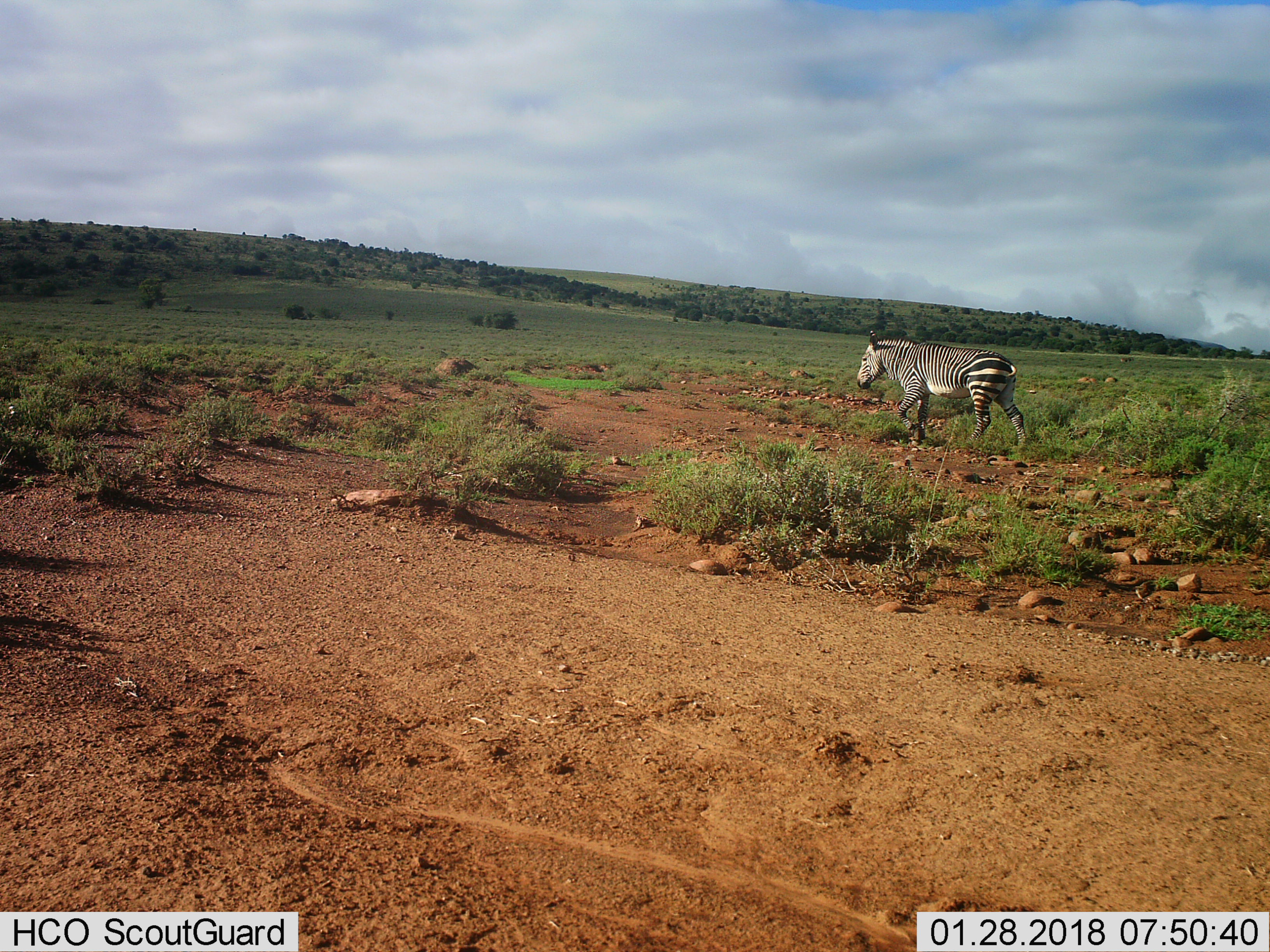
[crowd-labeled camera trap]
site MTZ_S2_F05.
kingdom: Animalia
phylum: Chordata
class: Mammalia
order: Perissodactyla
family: Equidae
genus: Equus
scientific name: Equus zebra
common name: mountain zebra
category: zebramountain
Zebramountain (mountain zebra) (Equus zebra), count 1. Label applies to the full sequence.